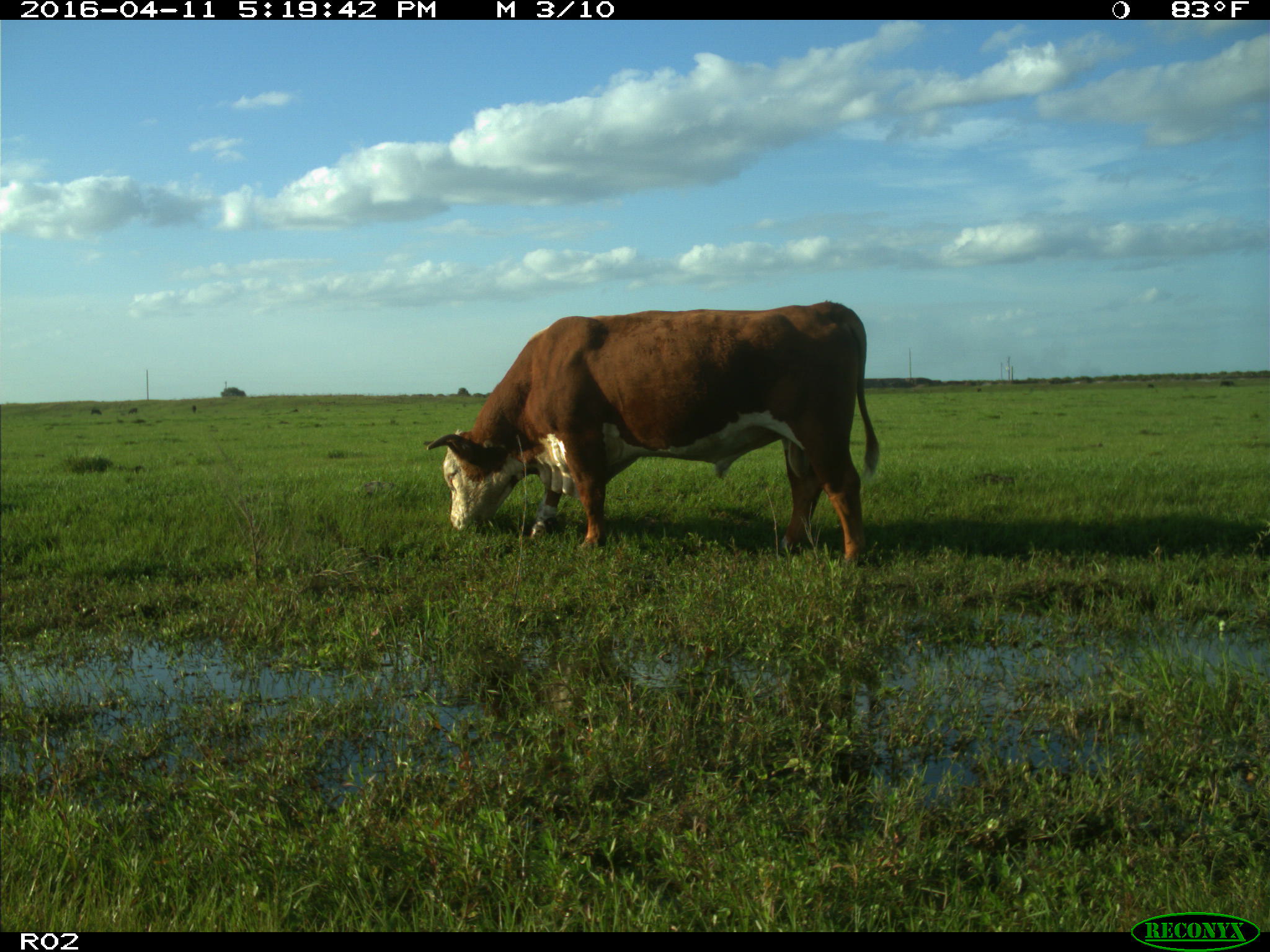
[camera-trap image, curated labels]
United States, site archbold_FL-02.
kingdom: Animalia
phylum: Chordata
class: Mammalia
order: Artiodactyla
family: Bovidae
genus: Bos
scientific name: Bos taurus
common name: domestic cow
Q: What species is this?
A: Bos taurus (domestic cow).